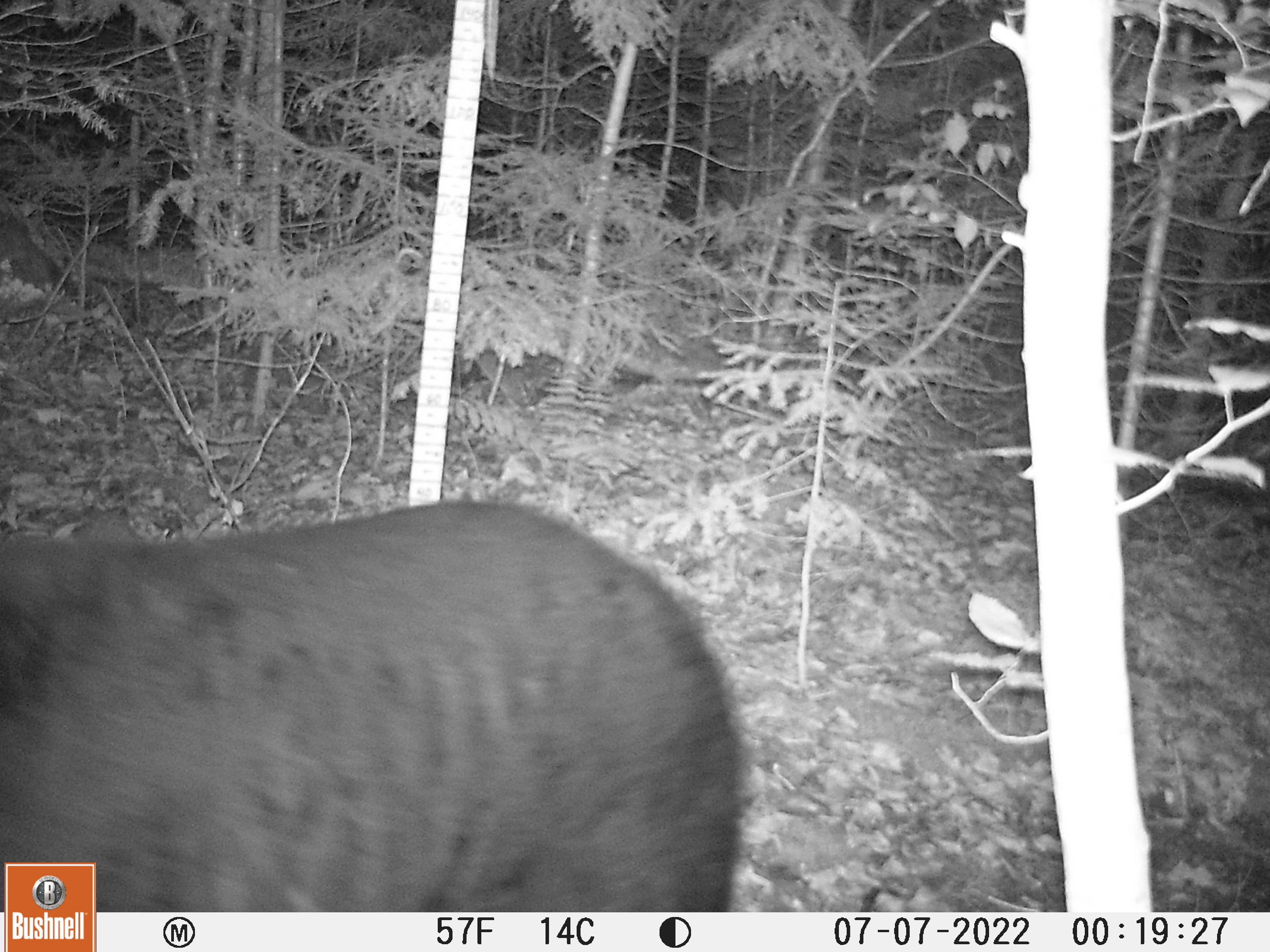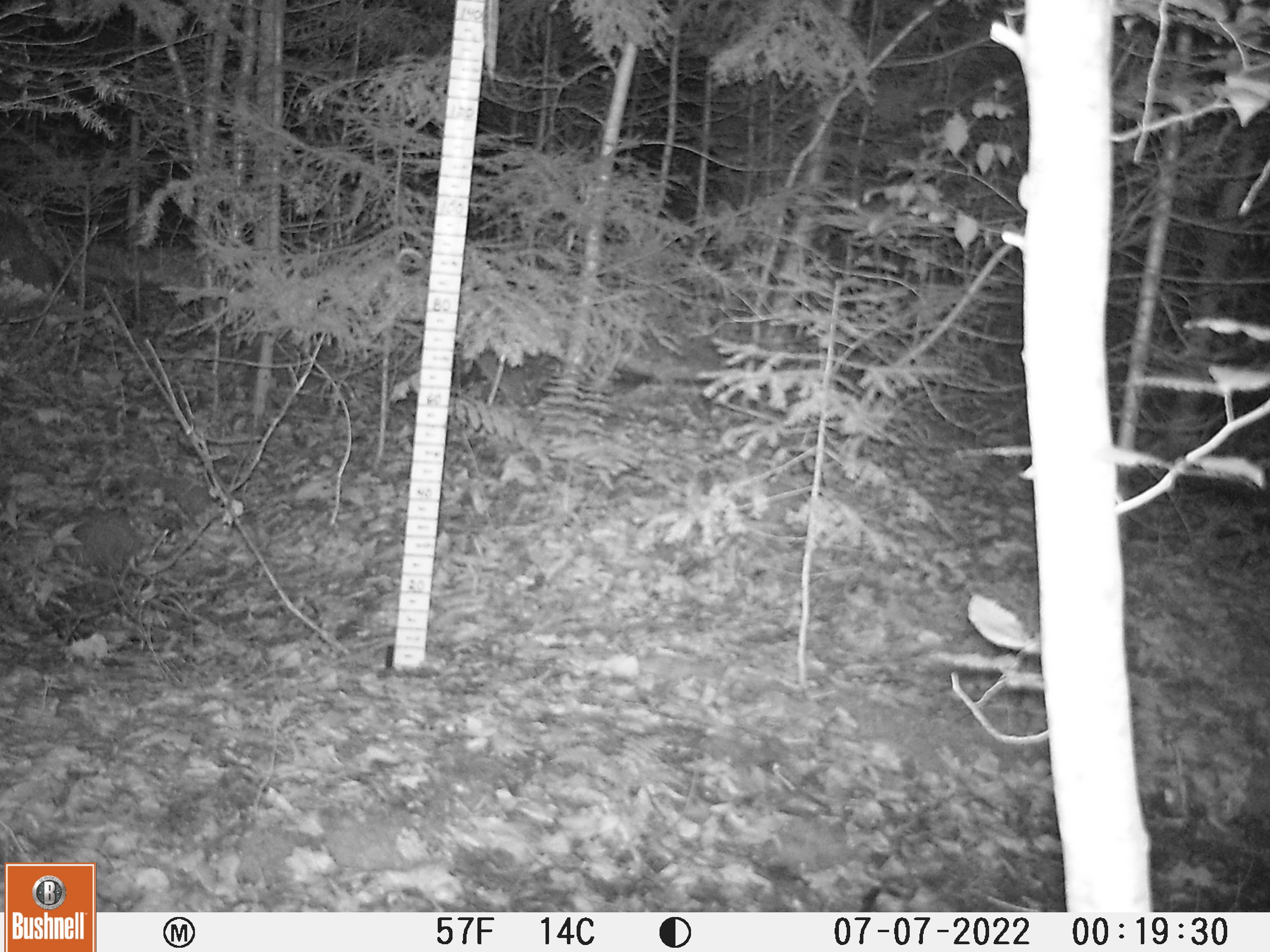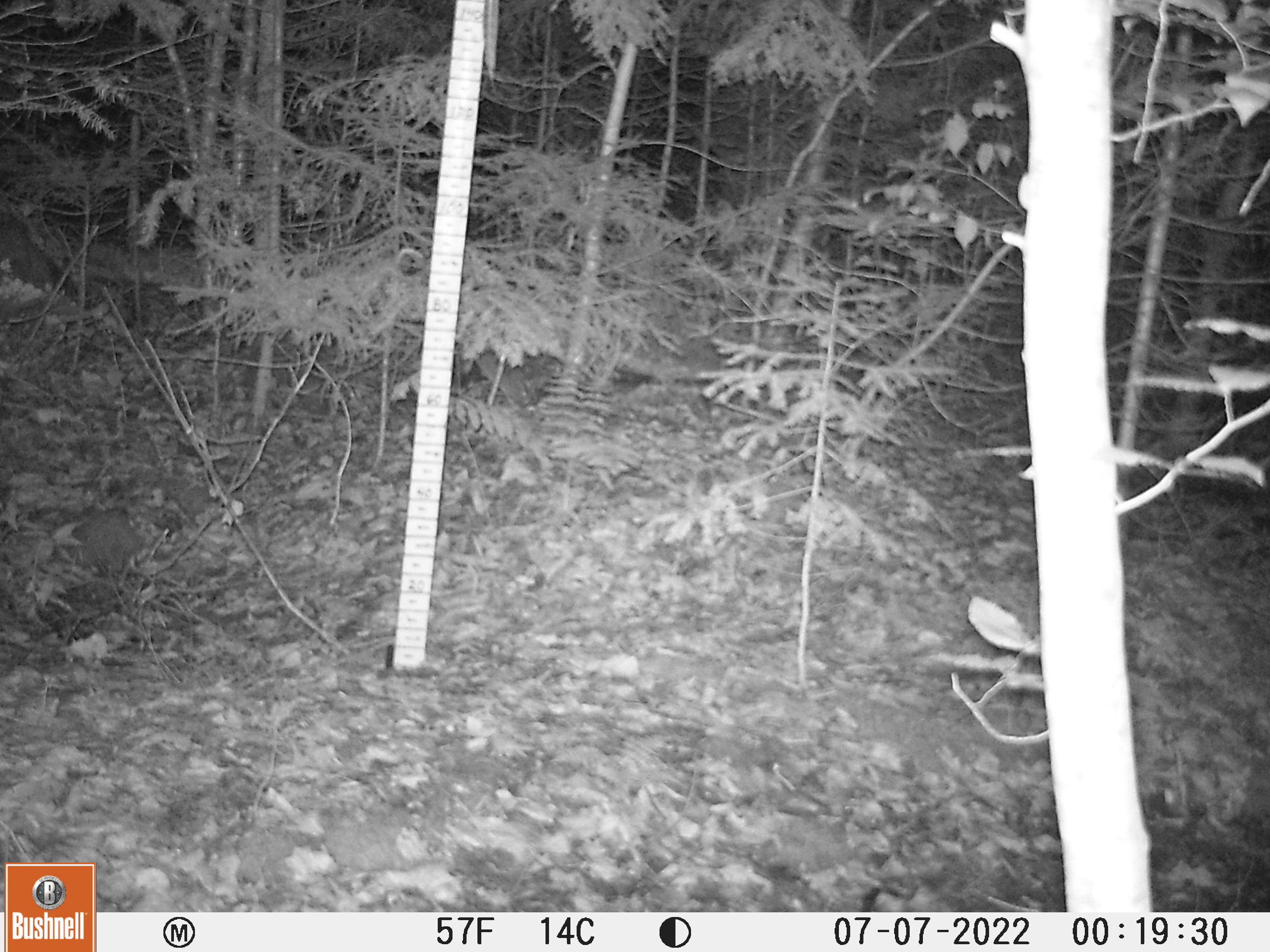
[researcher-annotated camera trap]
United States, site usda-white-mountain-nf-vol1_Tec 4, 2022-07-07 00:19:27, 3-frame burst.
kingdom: Animalia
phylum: Chordata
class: Mammalia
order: Carnivora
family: Ursidae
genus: Ursus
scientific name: Ursus americanus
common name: black bear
Black bear (Ursus americanus).